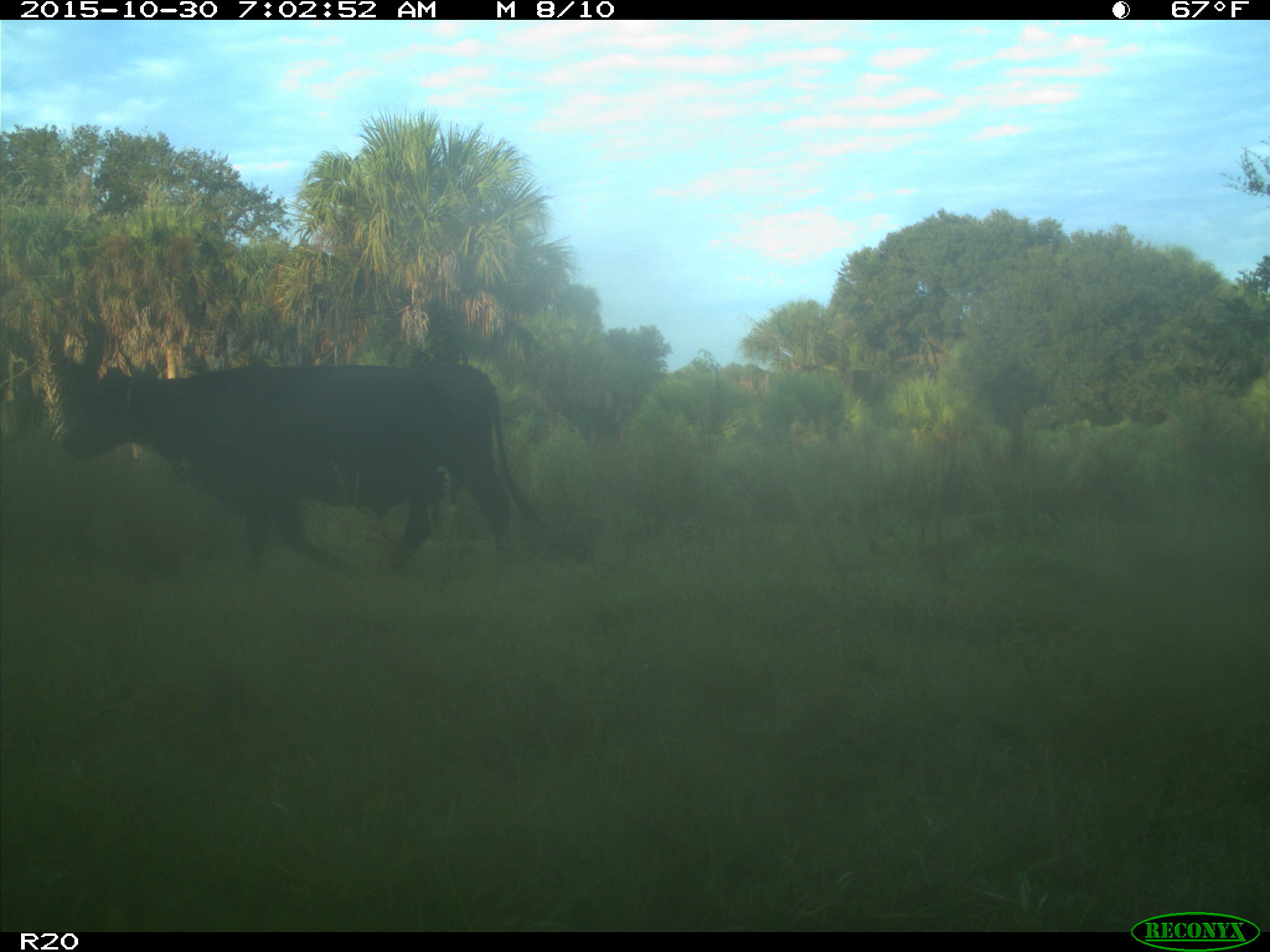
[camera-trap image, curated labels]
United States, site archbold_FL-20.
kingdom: Animalia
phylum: Chordata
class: Mammalia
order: Artiodactyla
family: Bovidae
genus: Bos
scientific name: Bos taurus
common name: domestic cow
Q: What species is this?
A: Bos taurus (domestic cow).